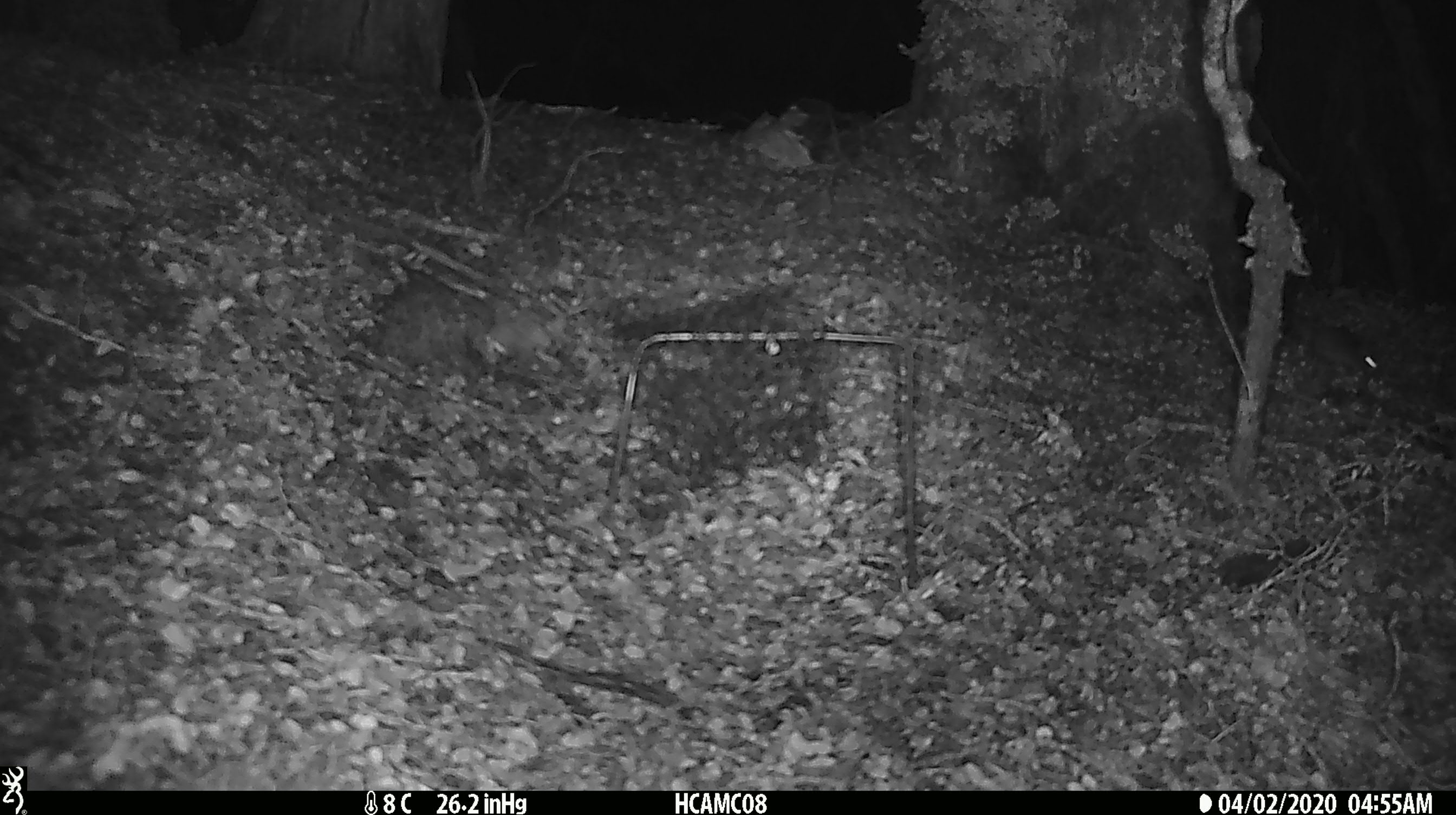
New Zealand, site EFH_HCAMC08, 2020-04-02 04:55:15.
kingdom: Animalia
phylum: Chordata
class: Mammalia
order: Rodentia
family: Muridae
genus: Mus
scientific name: Mus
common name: mouse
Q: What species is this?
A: Mouse (Mus).